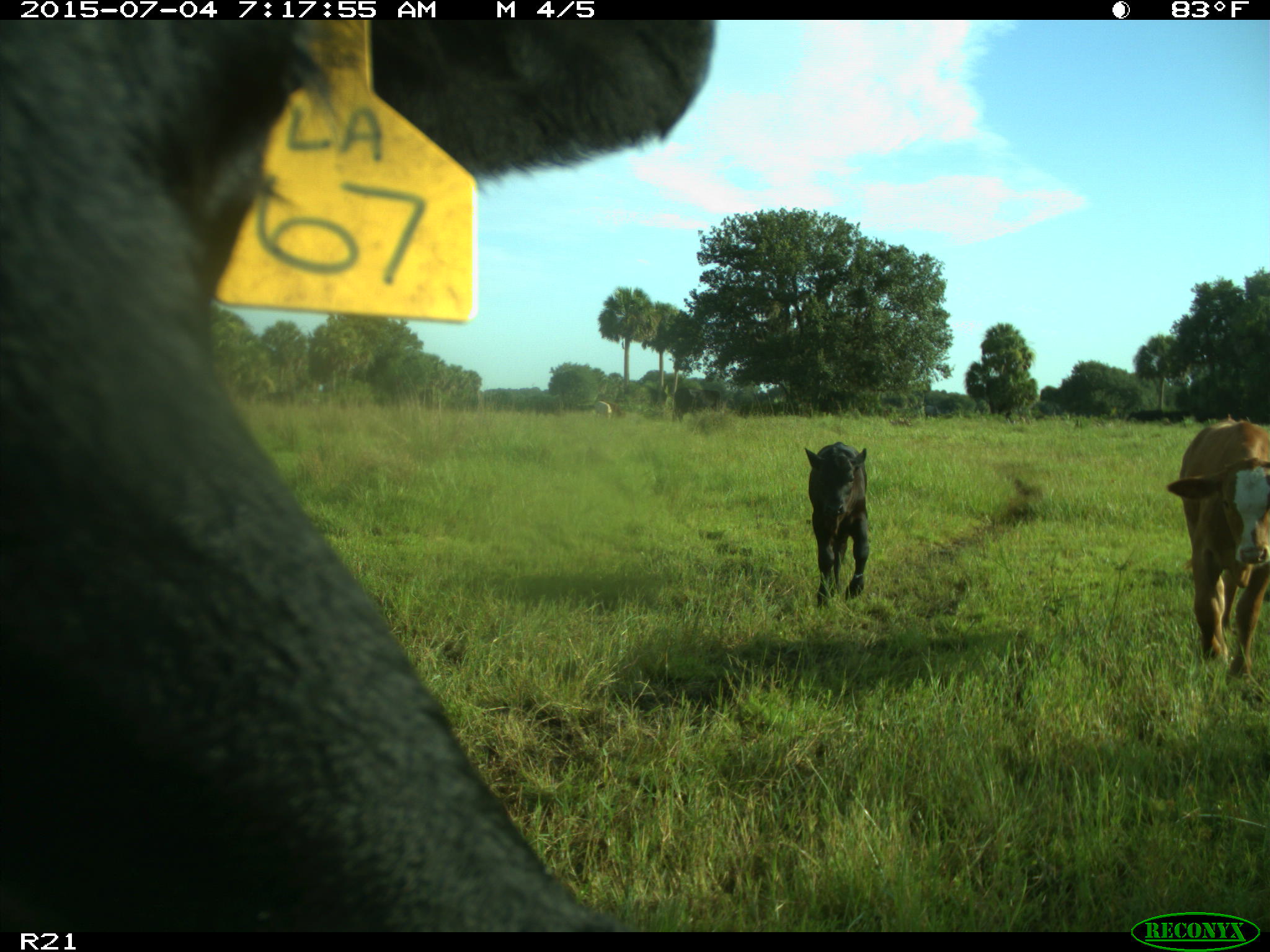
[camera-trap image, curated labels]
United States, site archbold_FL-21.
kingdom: Animalia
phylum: Chordata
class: Mammalia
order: Artiodactyla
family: Bovidae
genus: Bos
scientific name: Bos taurus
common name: domestic cow